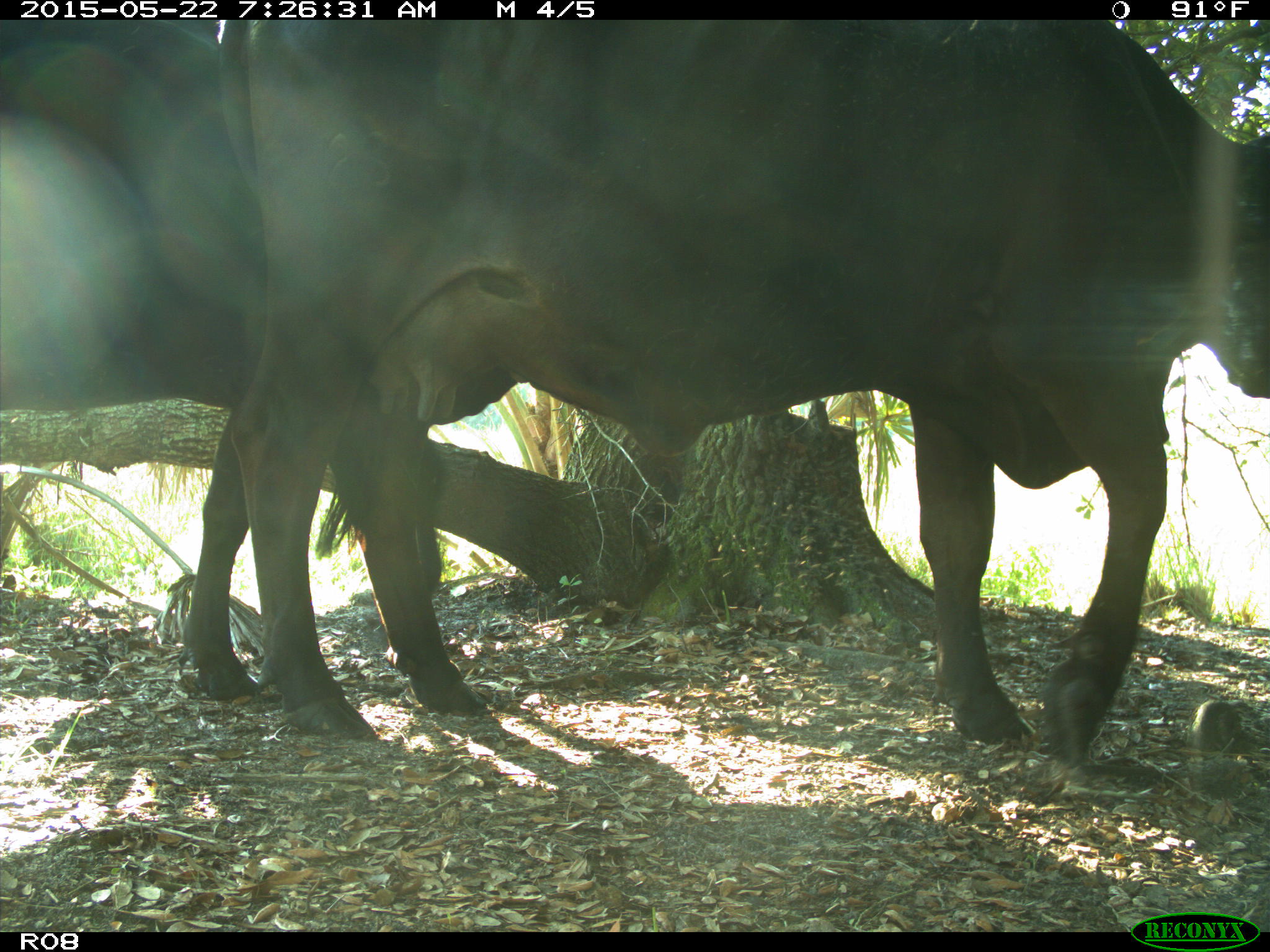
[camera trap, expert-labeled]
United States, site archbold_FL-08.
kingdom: Animalia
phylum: Chordata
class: Mammalia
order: Artiodactyla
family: Bovidae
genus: Bos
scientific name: Bos taurus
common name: domestic cow